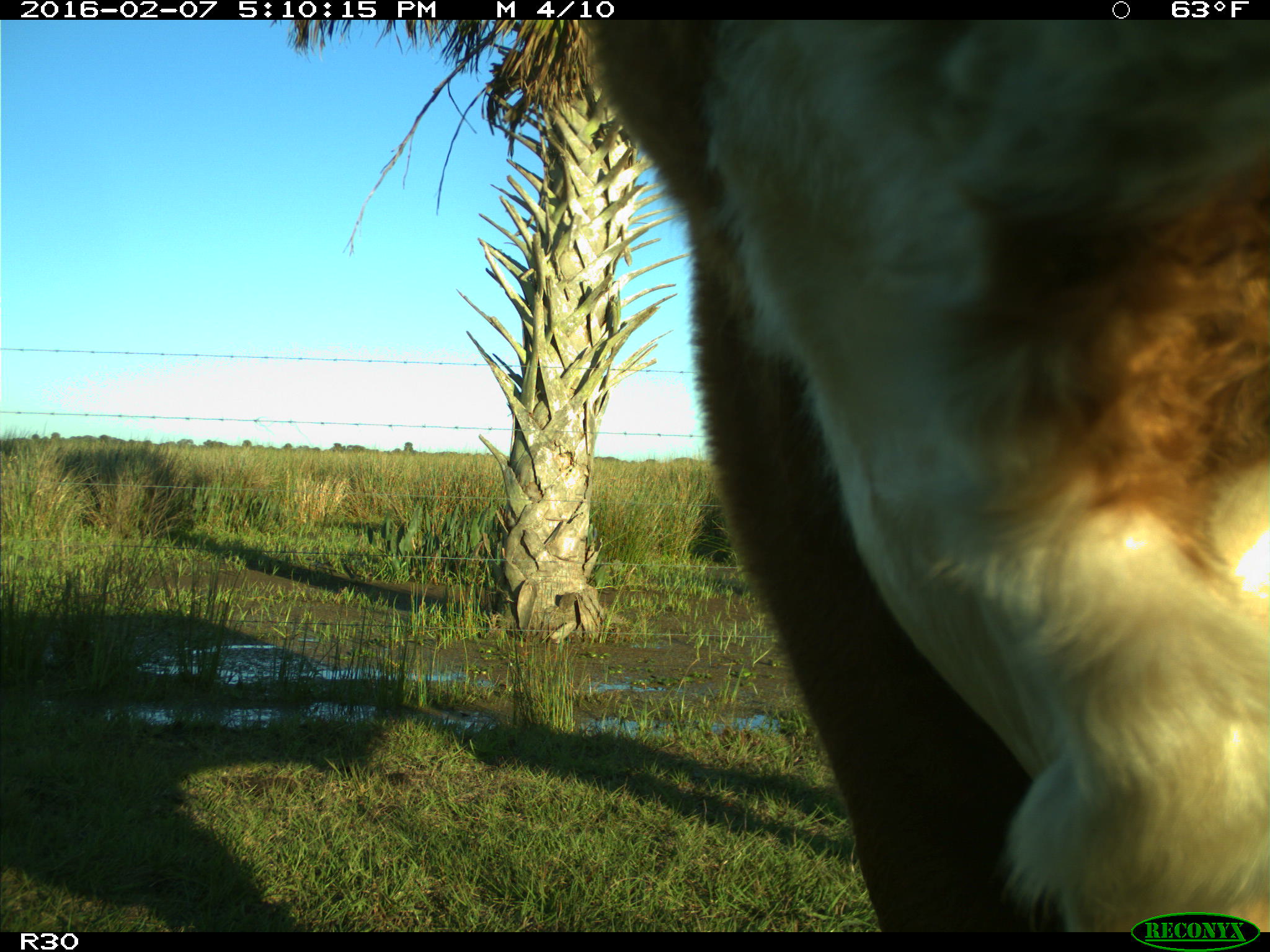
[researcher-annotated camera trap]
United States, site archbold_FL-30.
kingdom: Animalia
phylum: Chordata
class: Mammalia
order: Artiodactyla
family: Bovidae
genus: Bos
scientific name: Bos taurus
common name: domestic cow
Bos taurus (domestic cow).